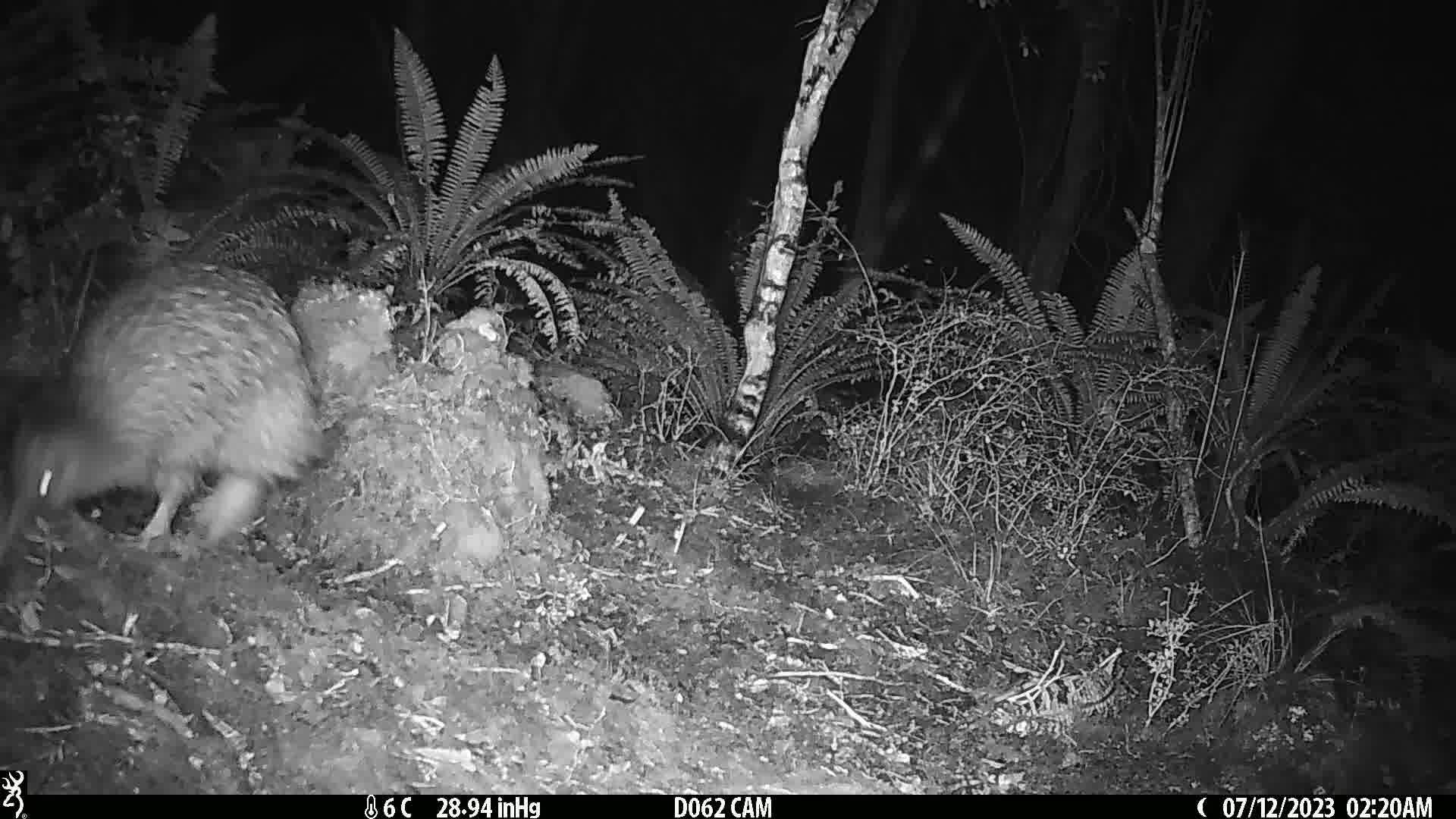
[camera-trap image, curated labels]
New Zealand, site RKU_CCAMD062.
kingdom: Animalia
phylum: Chordata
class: Aves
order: Apterygiformes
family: Apterygidae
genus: Apteryx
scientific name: Apteryx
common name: kiwi